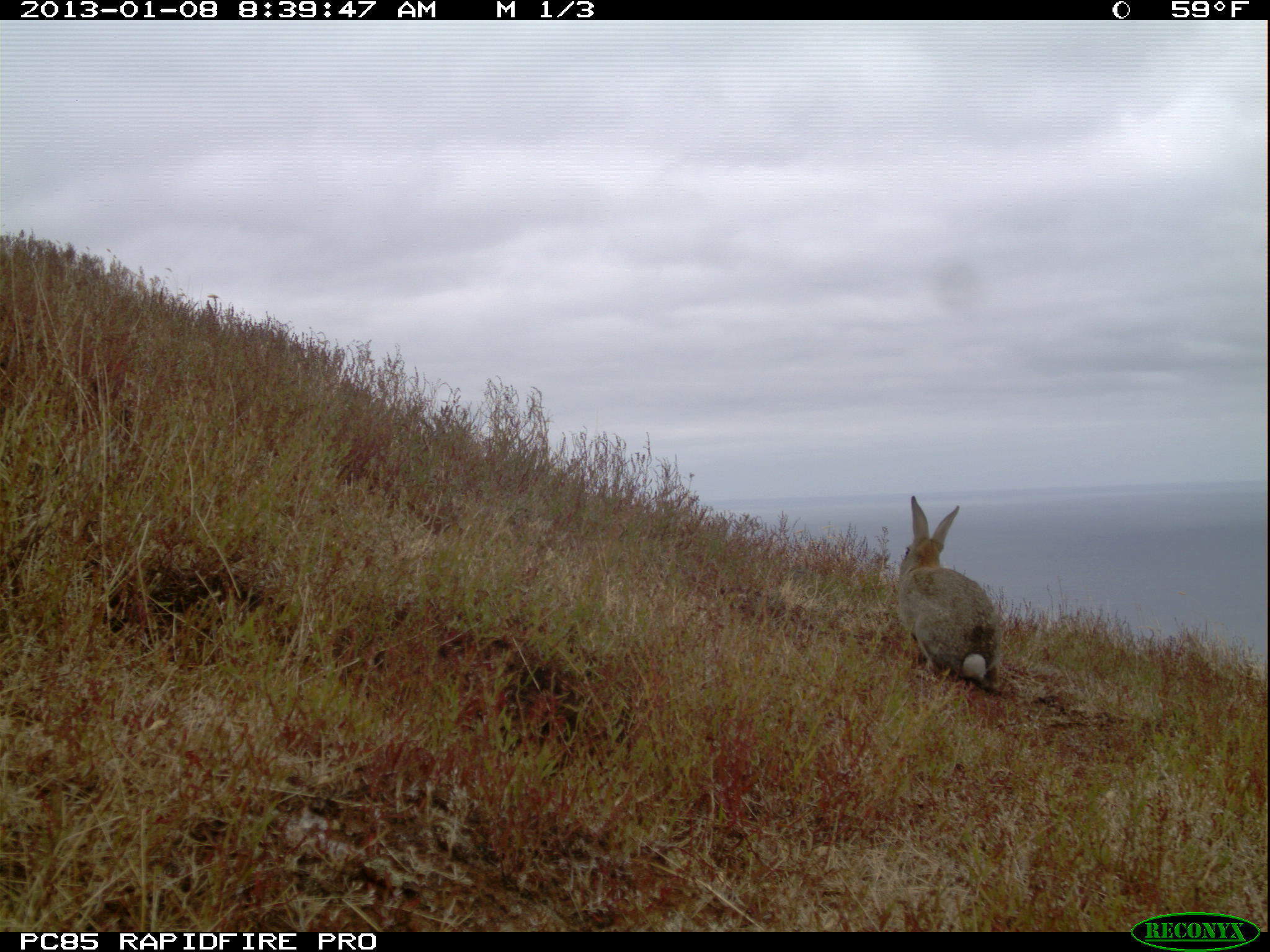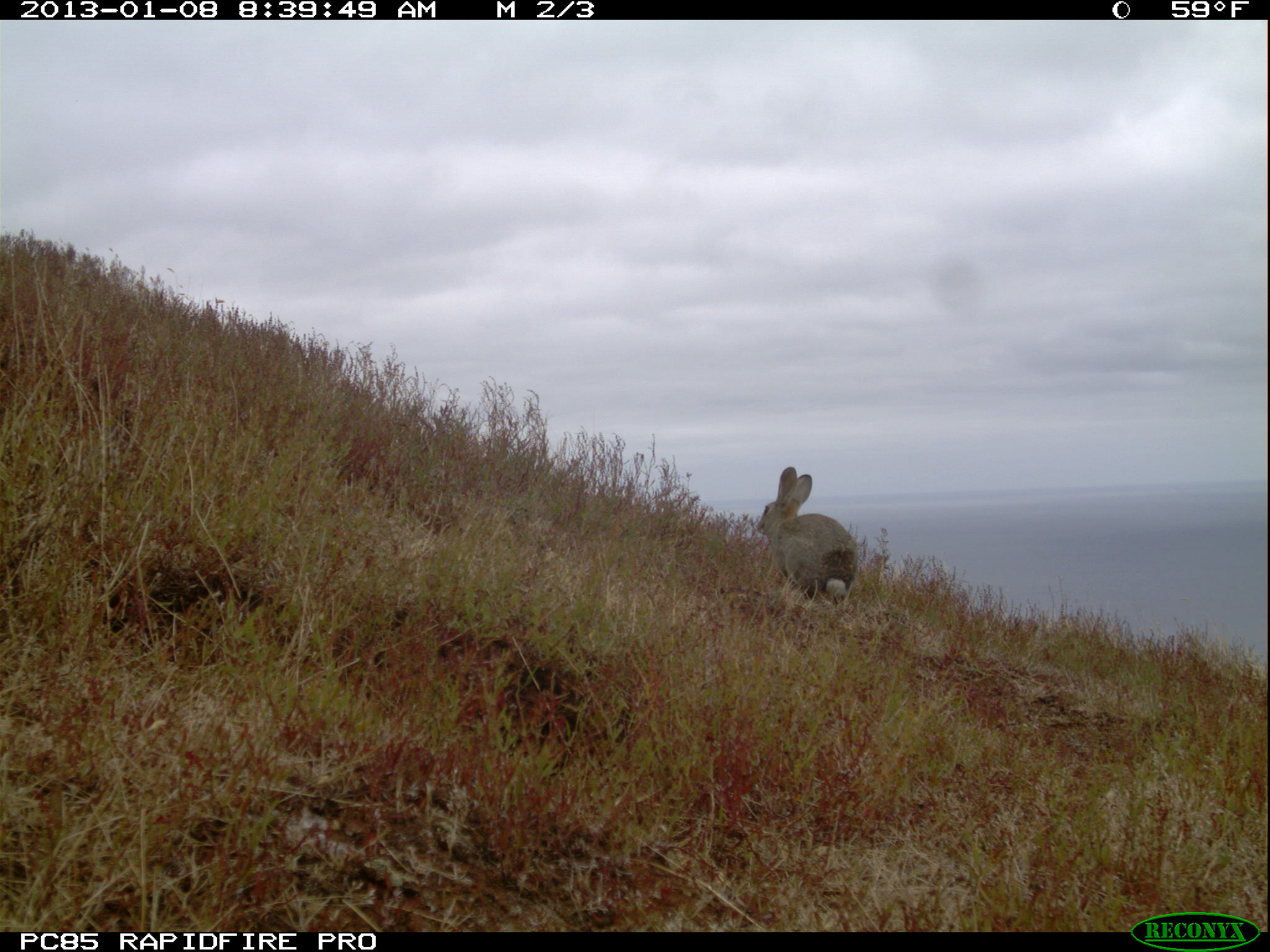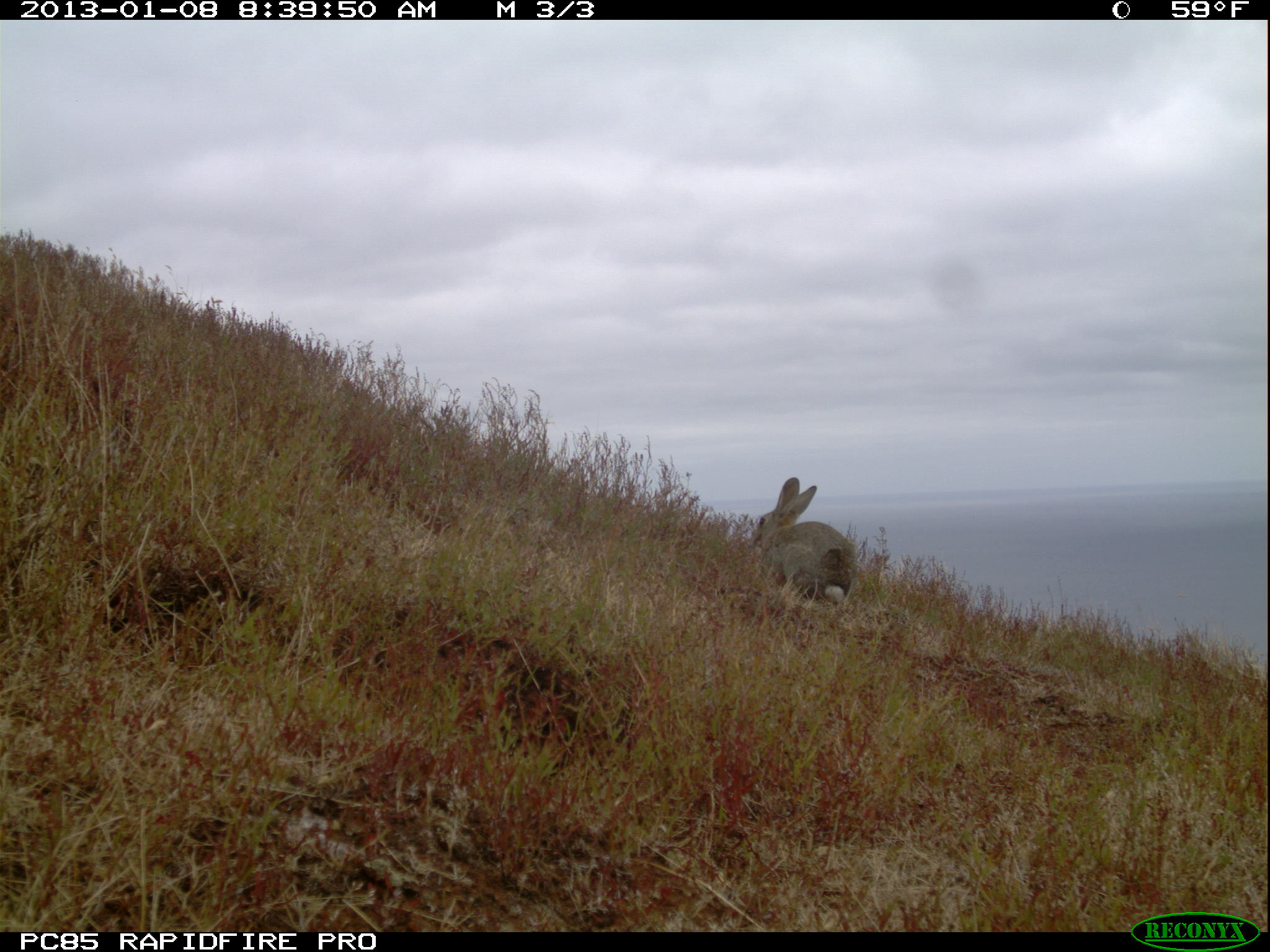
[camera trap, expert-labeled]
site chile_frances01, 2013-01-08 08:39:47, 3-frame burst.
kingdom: Animalia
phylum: Chordata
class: Mammalia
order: Lagomorpha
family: Leporidae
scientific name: Leporidae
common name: rabbits and hares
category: rabbit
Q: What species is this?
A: Rabbit (rabbits and hares) (Leporidae).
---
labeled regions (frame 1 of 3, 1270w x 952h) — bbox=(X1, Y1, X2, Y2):
rabbit: bbox=(896, 496, 1003, 697)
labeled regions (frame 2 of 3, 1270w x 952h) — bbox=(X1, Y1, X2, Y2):
rabbit: bbox=(754, 467, 857, 608)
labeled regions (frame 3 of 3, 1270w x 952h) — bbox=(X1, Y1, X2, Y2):
rabbit: bbox=(747, 477, 853, 612)